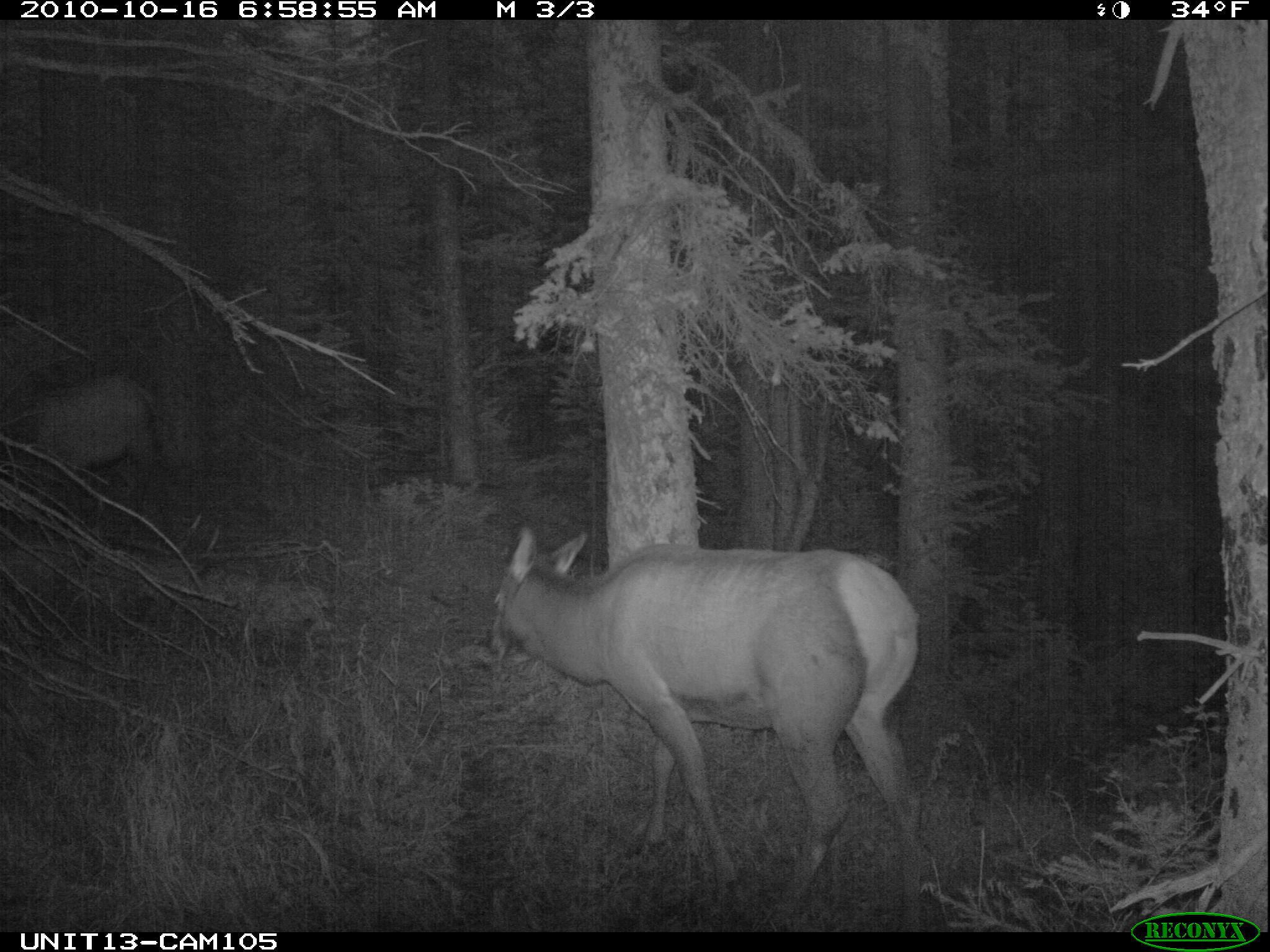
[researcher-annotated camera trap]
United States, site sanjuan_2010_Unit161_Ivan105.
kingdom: Animalia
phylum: Chordata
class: Mammalia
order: Artiodactyla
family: Cervidae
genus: Cervus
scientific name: Cervus elaphus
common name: red deer